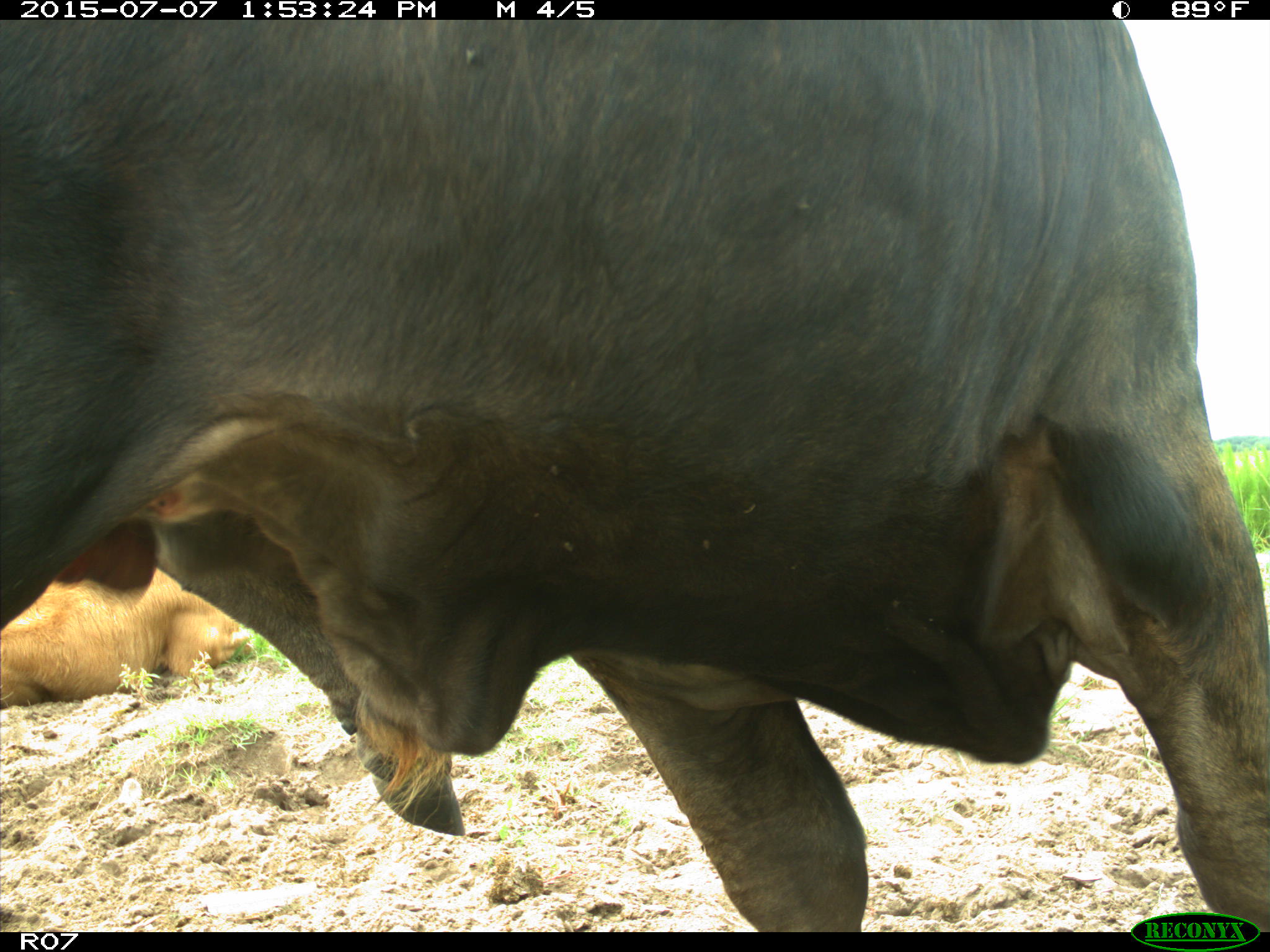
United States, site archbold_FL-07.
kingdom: Animalia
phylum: Chordata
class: Mammalia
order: Artiodactyla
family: Bovidae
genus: Bos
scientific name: Bos taurus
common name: domestic cow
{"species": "Bos taurus (domestic cow)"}